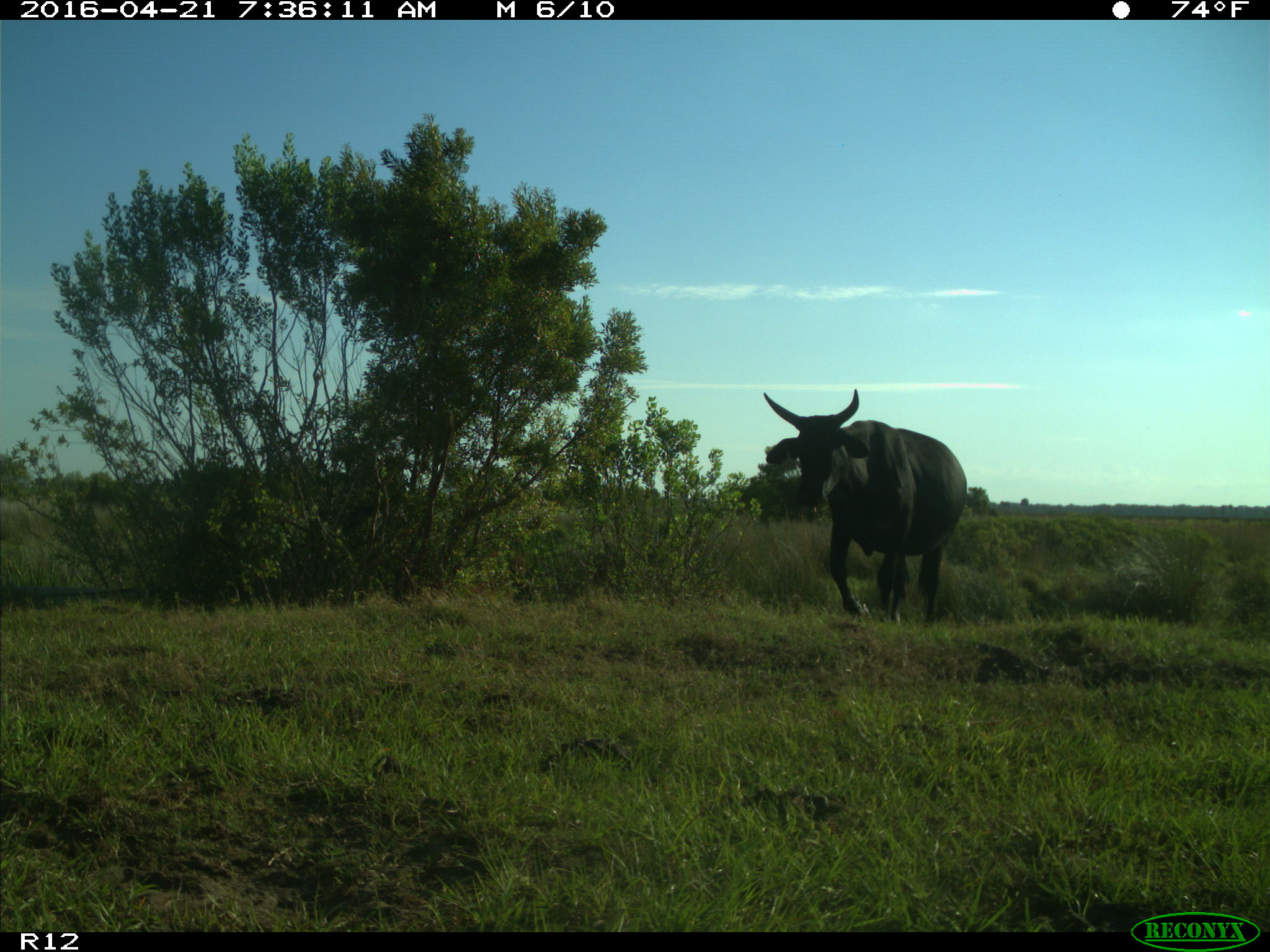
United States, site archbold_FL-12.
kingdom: Animalia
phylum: Chordata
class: Mammalia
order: Artiodactyla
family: Bovidae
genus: Bos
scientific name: Bos taurus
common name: domestic cow